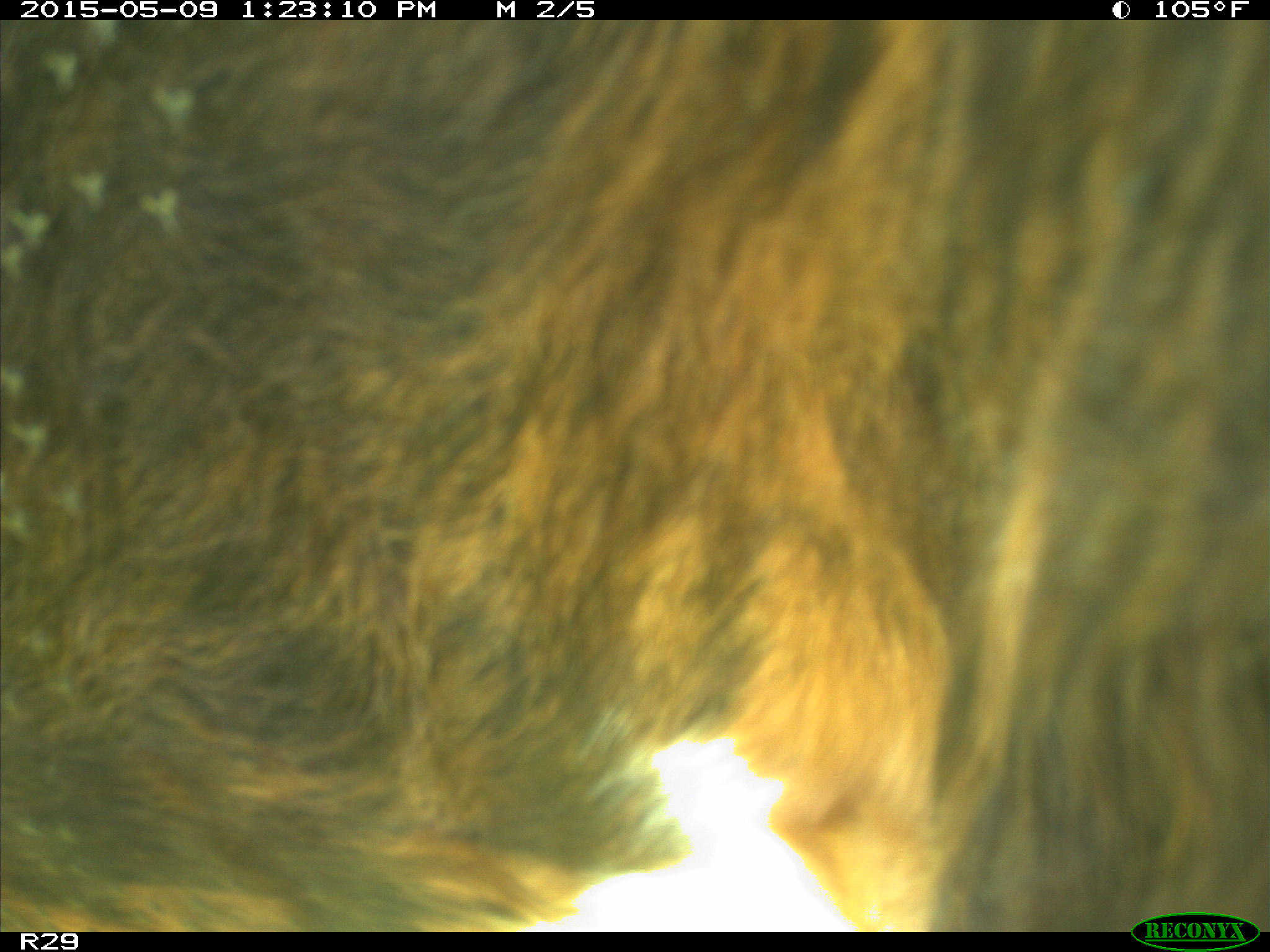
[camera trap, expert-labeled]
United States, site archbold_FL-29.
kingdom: Animalia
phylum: Chordata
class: Mammalia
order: Artiodactyla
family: Bovidae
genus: Bos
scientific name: Bos taurus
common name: domestic cow